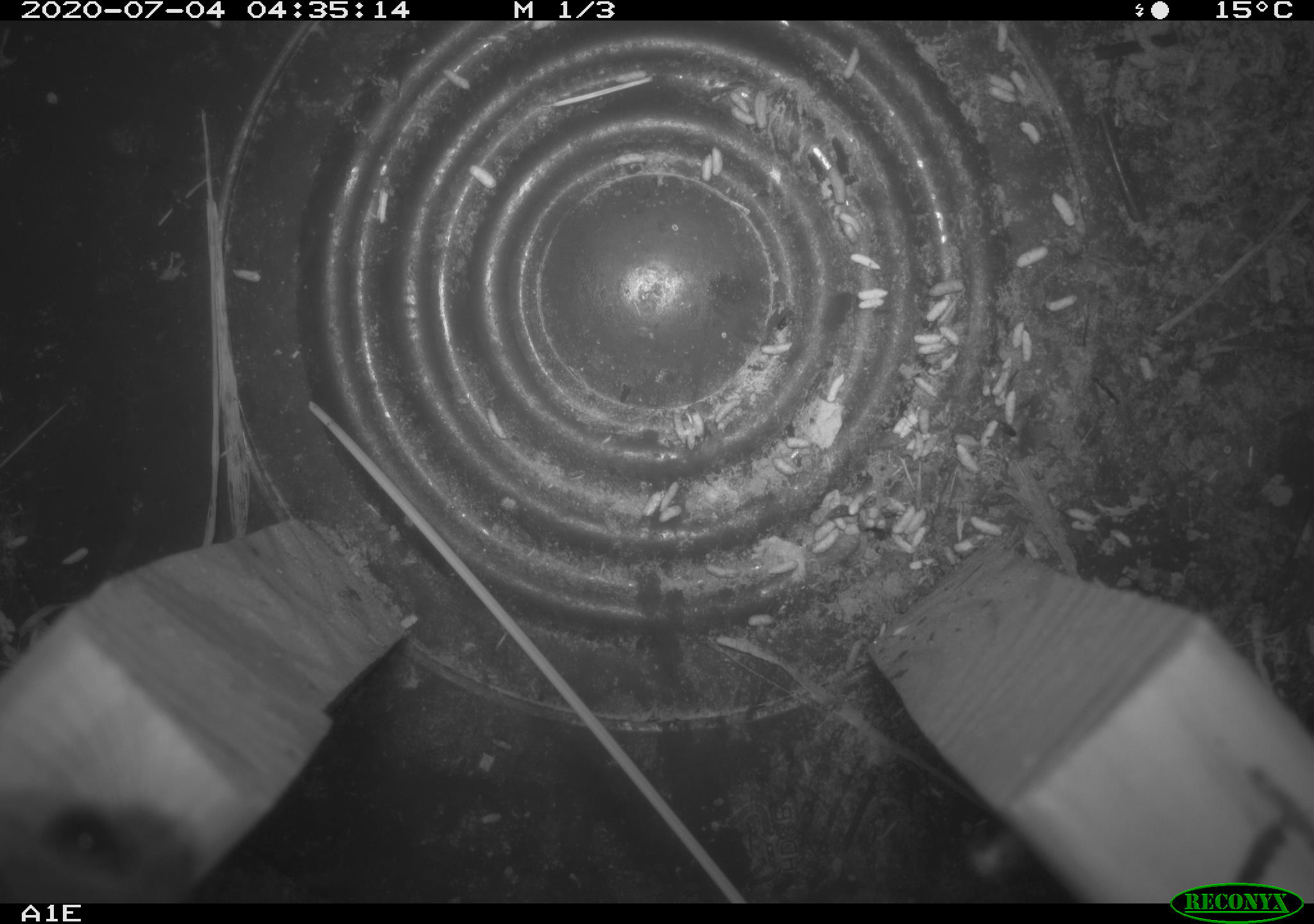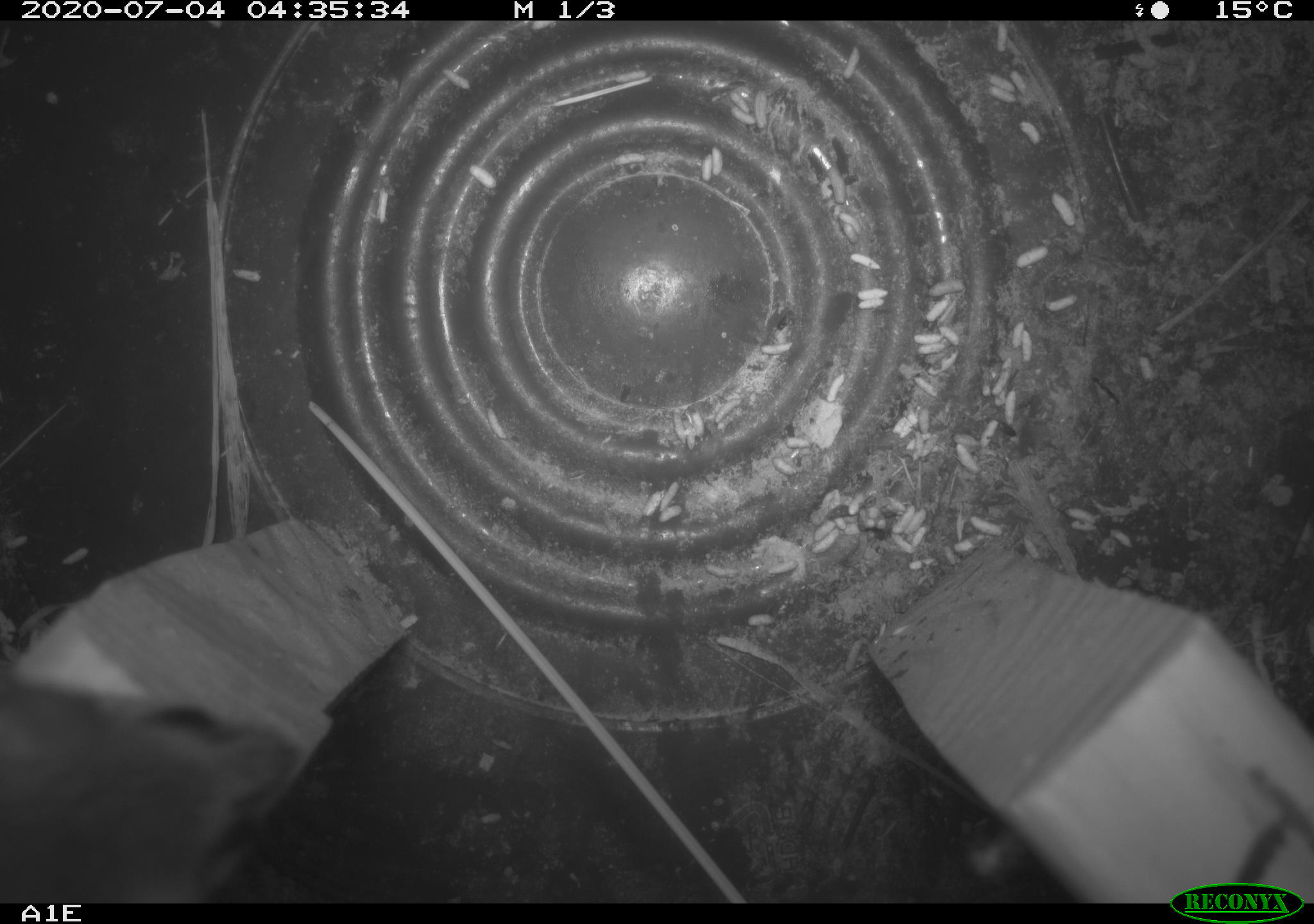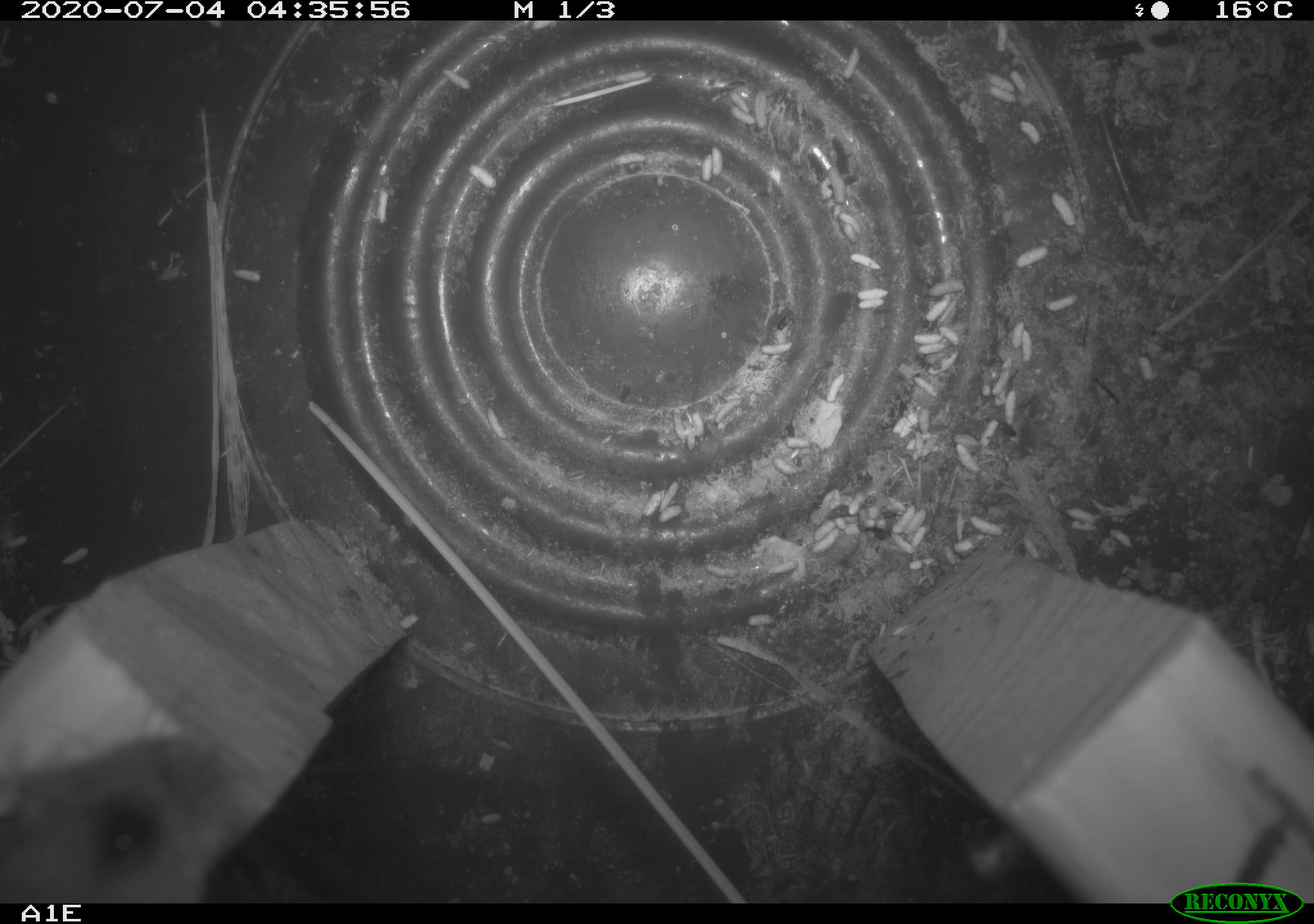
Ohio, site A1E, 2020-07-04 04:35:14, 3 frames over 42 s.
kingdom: Animalia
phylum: Chordata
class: Mammalia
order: Rodentia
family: Cricetidae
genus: Peromyscus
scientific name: Peromyscus leucopus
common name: white-footed mouse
White-footed mouse (Peromyscus leucopus).